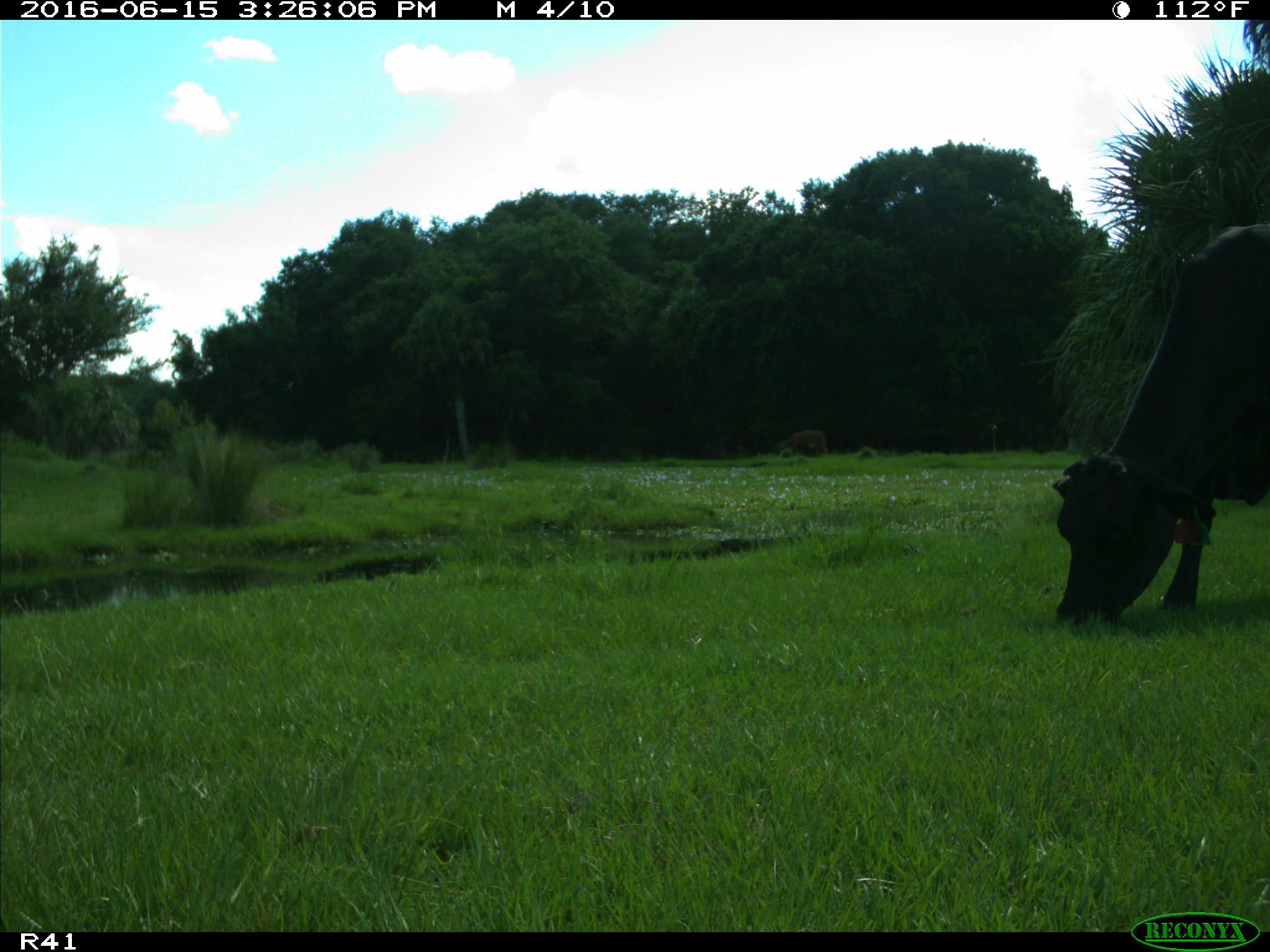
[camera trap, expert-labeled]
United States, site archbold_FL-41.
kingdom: Animalia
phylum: Chordata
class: Mammalia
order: Artiodactyla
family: Bovidae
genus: Bos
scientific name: Bos taurus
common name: domestic cow